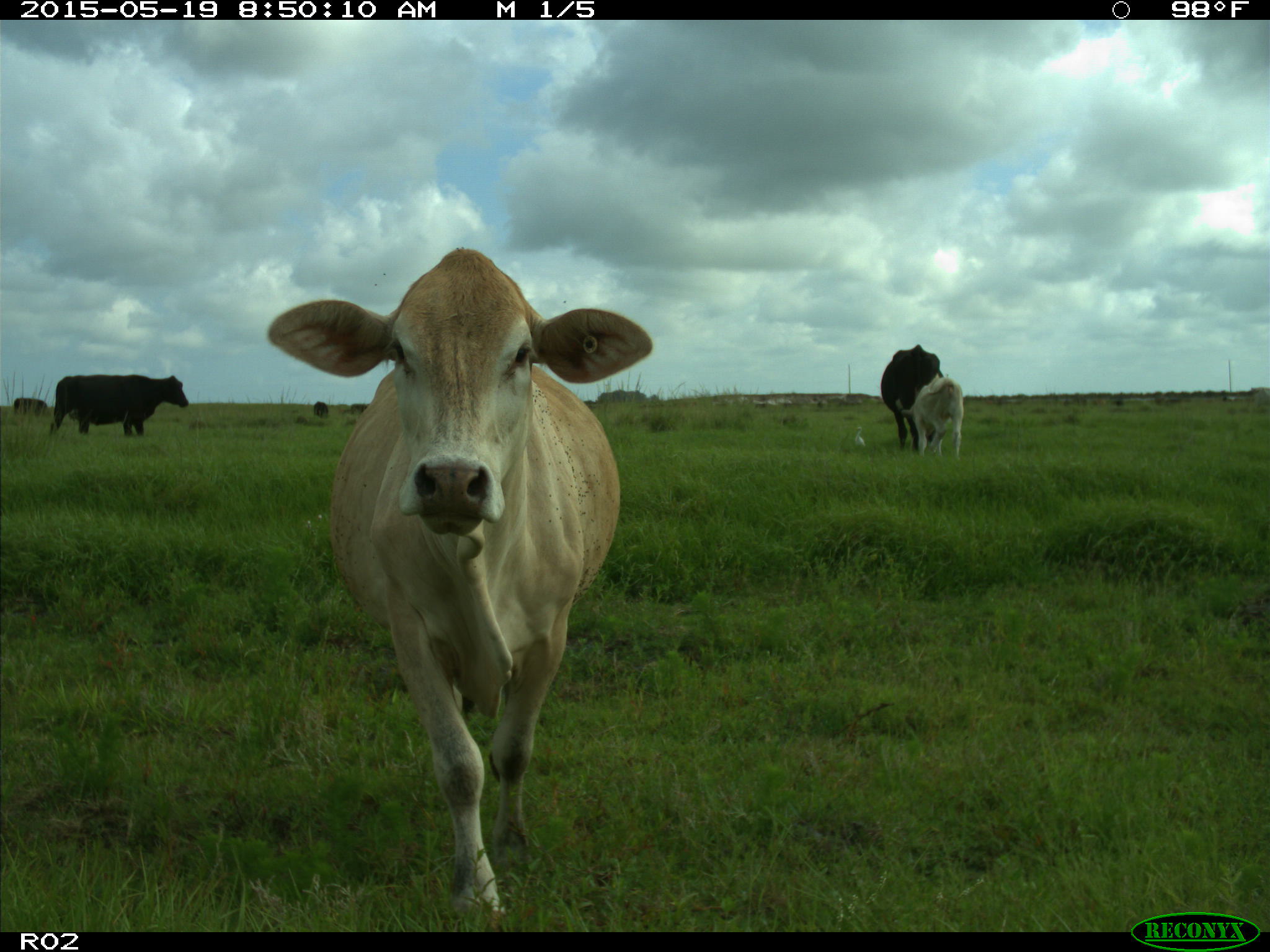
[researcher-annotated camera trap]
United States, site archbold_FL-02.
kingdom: Animalia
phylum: Chordata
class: Mammalia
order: Artiodactyla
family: Bovidae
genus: Bos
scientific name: Bos taurus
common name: domestic cow